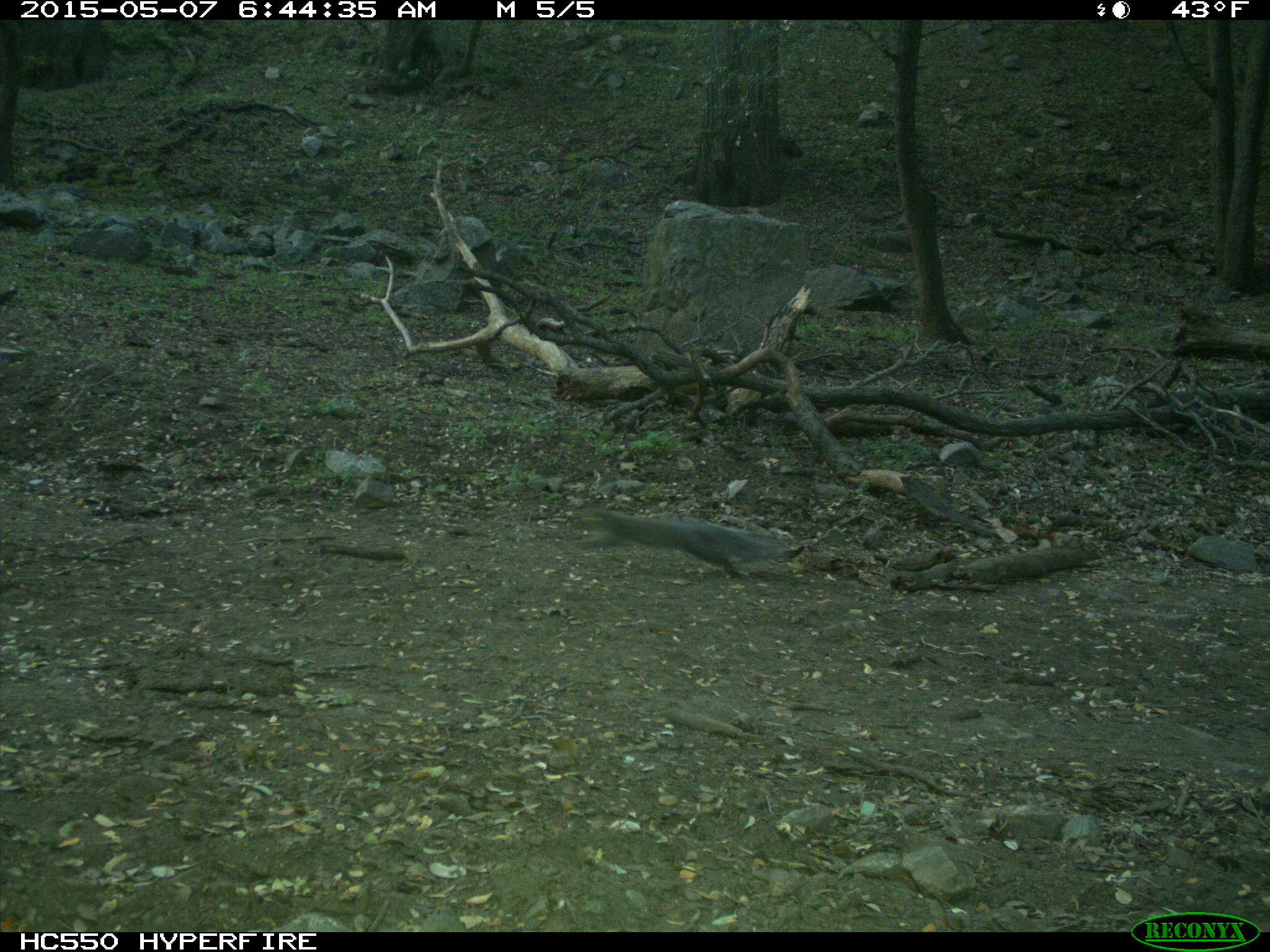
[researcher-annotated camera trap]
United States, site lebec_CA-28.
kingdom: Animalia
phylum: Chordata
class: Mammalia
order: Rodentia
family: Sciuridae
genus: Sciurus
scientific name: Sciurus carolinensis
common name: eastern gray squirrel